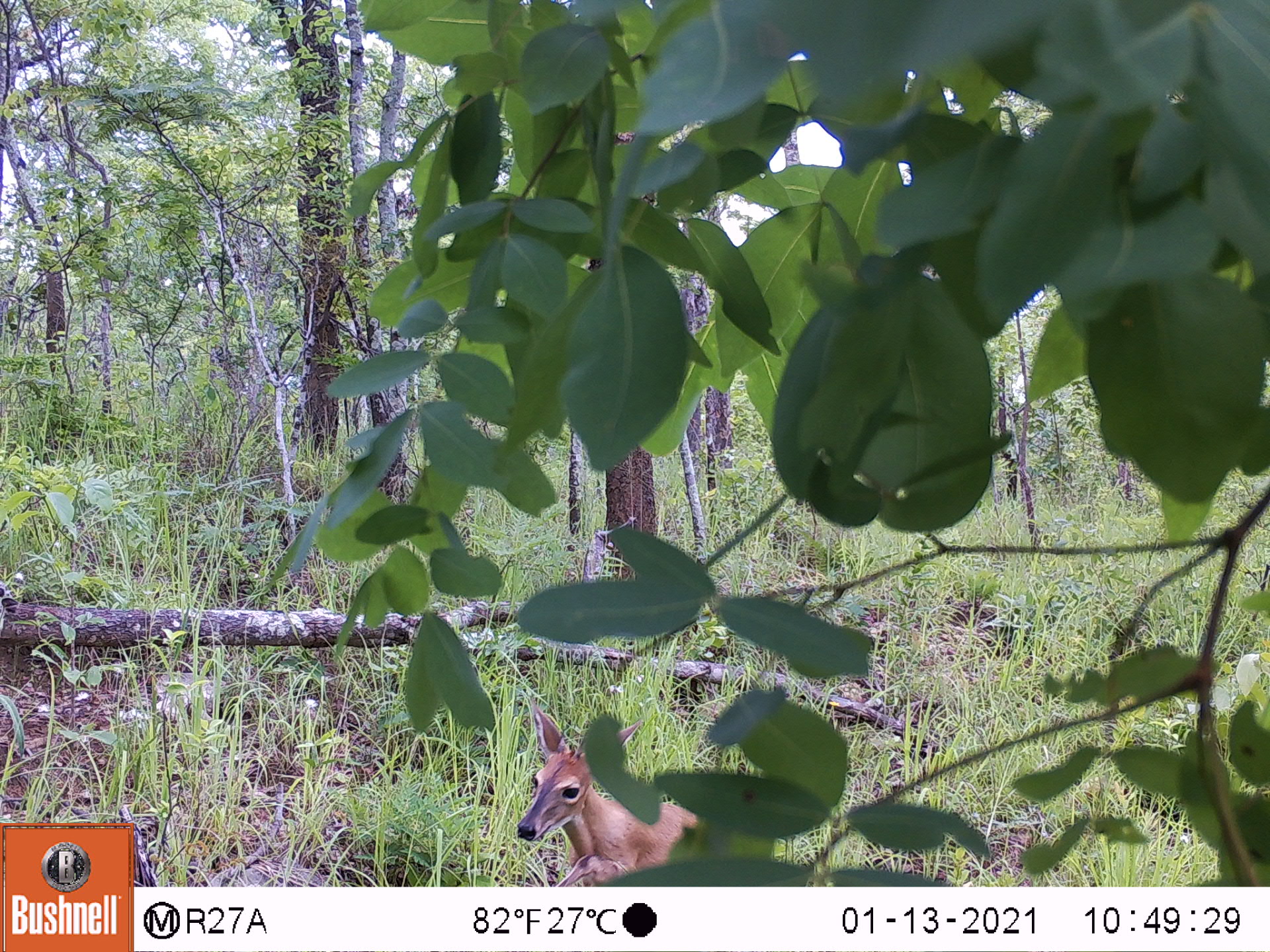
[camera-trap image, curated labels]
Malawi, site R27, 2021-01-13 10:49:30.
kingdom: Animalia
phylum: Chordata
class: Mammalia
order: Artiodactyla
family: Bovidae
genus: Sylvicapra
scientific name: Sylvicapra grimmia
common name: common duiker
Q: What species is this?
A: Common duiker (Sylvicapra grimmia).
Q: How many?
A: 1.